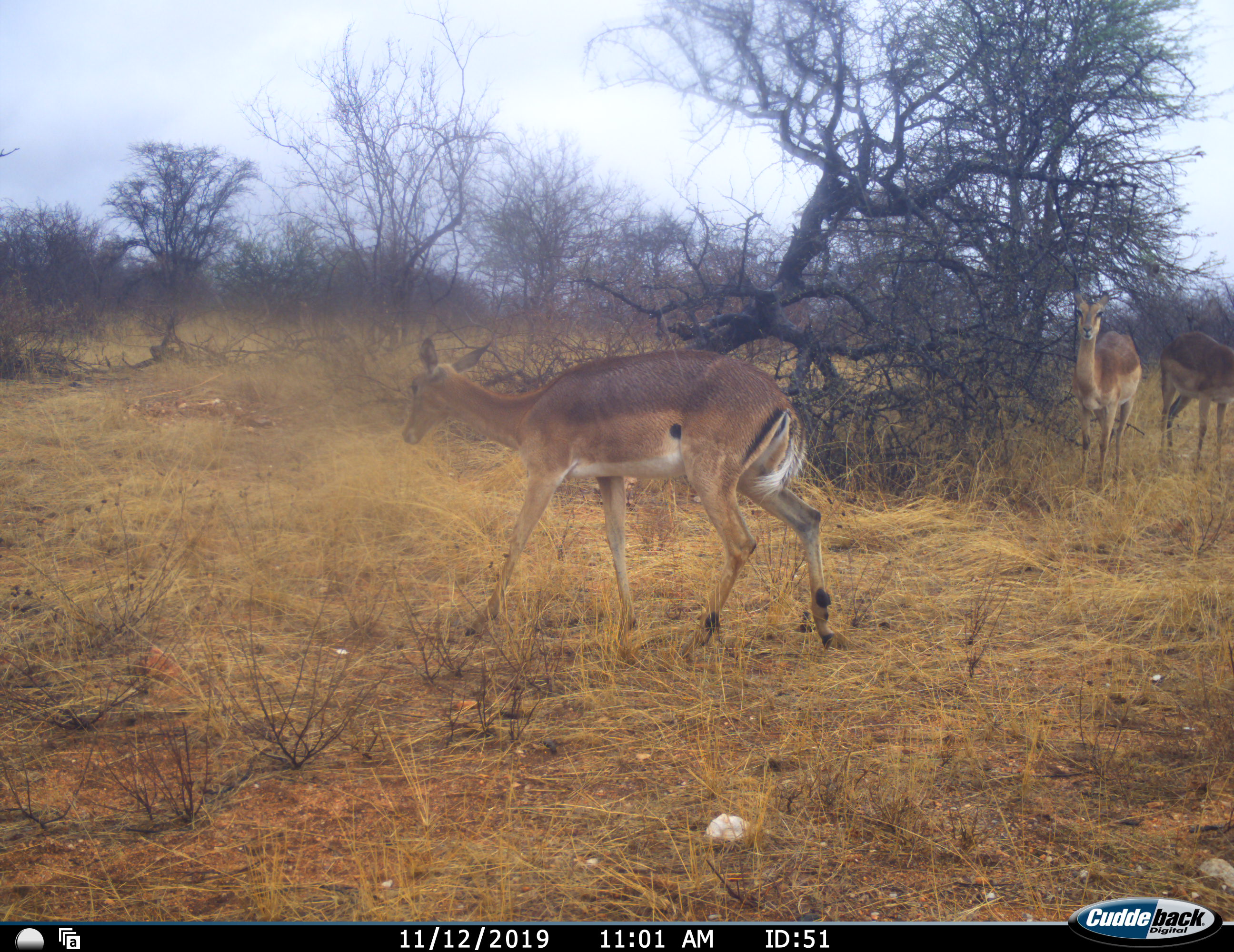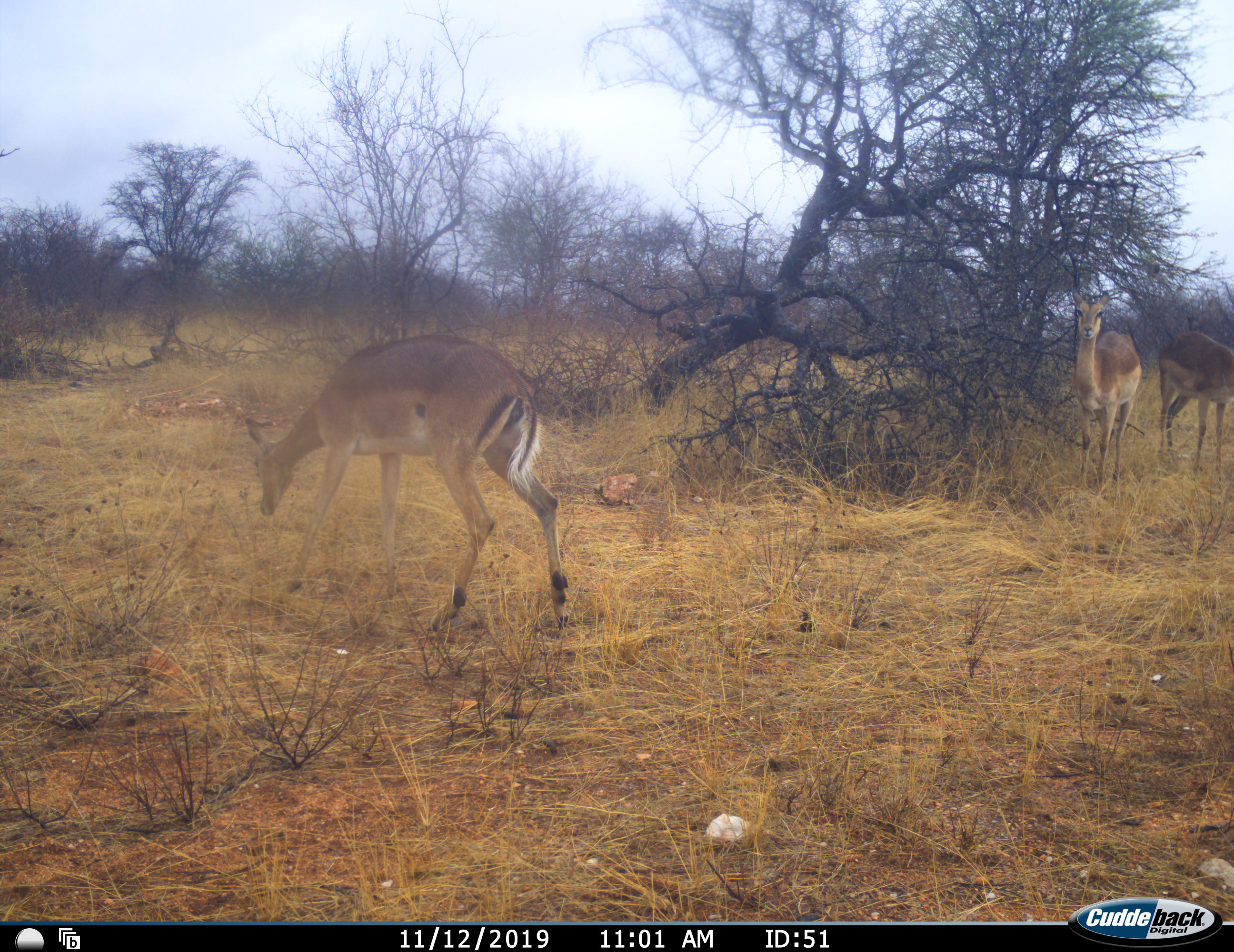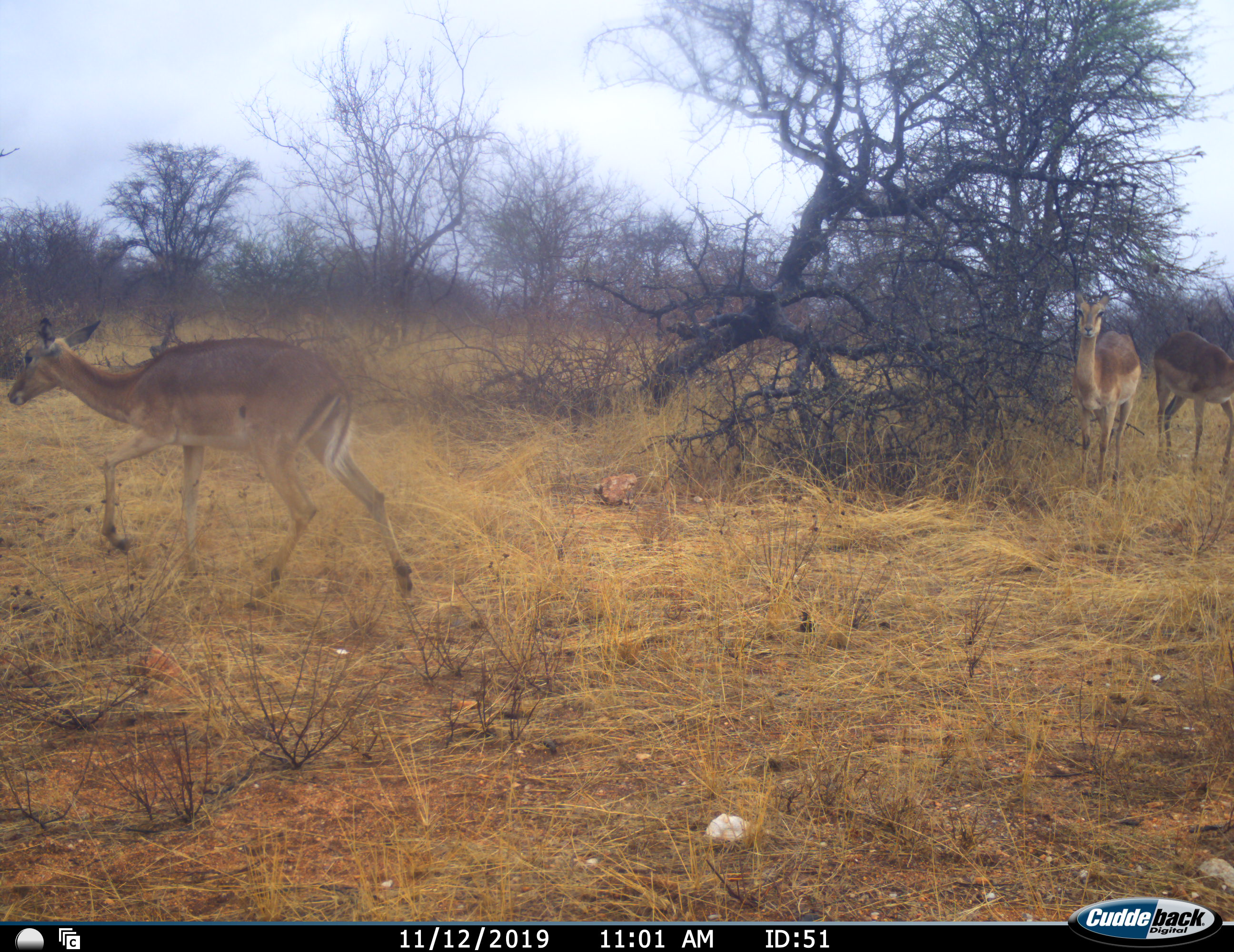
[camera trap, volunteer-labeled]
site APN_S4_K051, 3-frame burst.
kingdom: Animalia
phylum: Chordata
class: Mammalia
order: Artiodactyla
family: Bovidae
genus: Aepyceros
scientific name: Aepyceros melampus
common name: impala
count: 3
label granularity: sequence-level